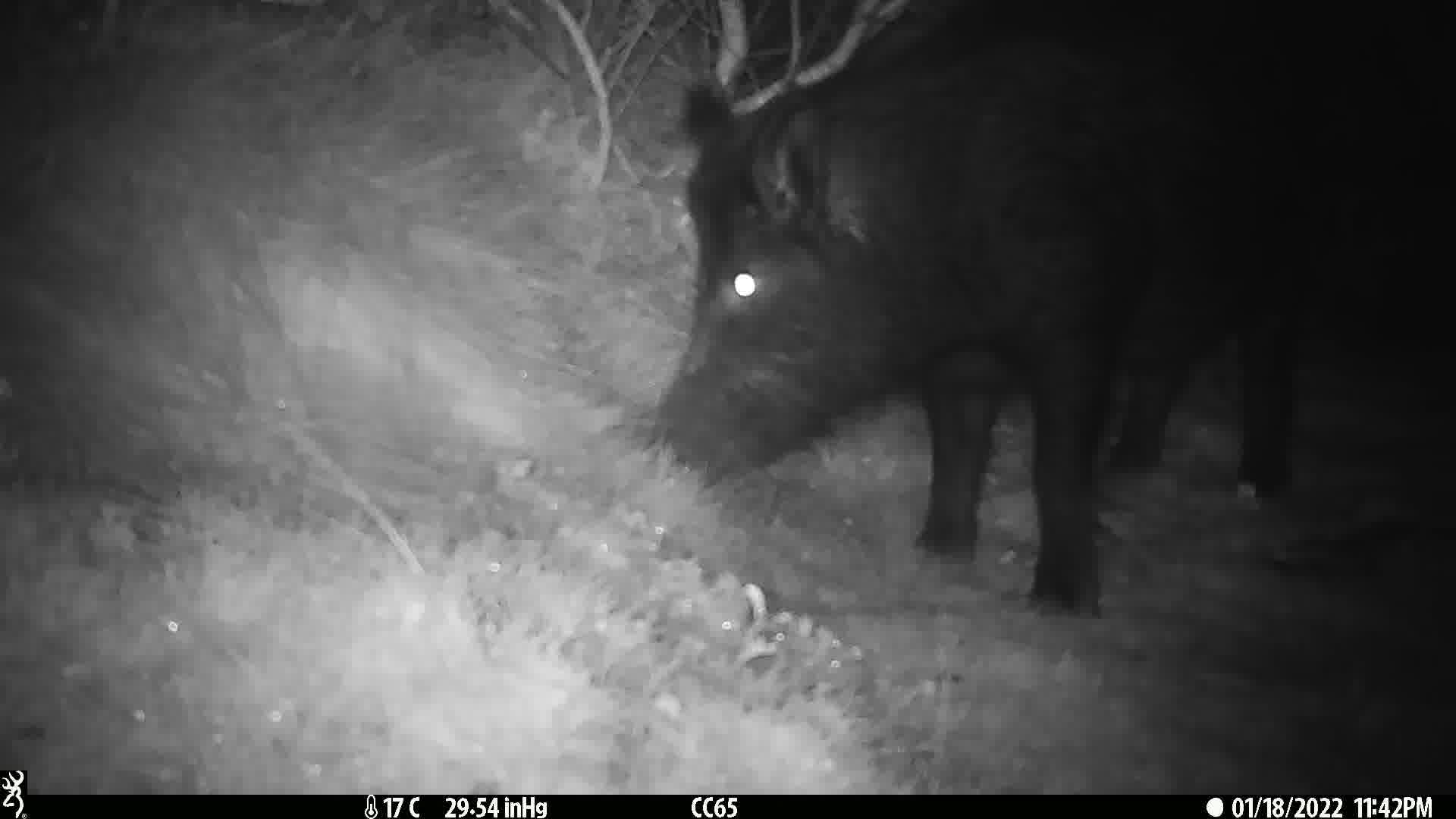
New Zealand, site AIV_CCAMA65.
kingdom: Animalia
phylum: Chordata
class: Mammalia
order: Artiodactyla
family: Suidae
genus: Sus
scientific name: Sus scrofa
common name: pig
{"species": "pig (Sus scrofa)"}